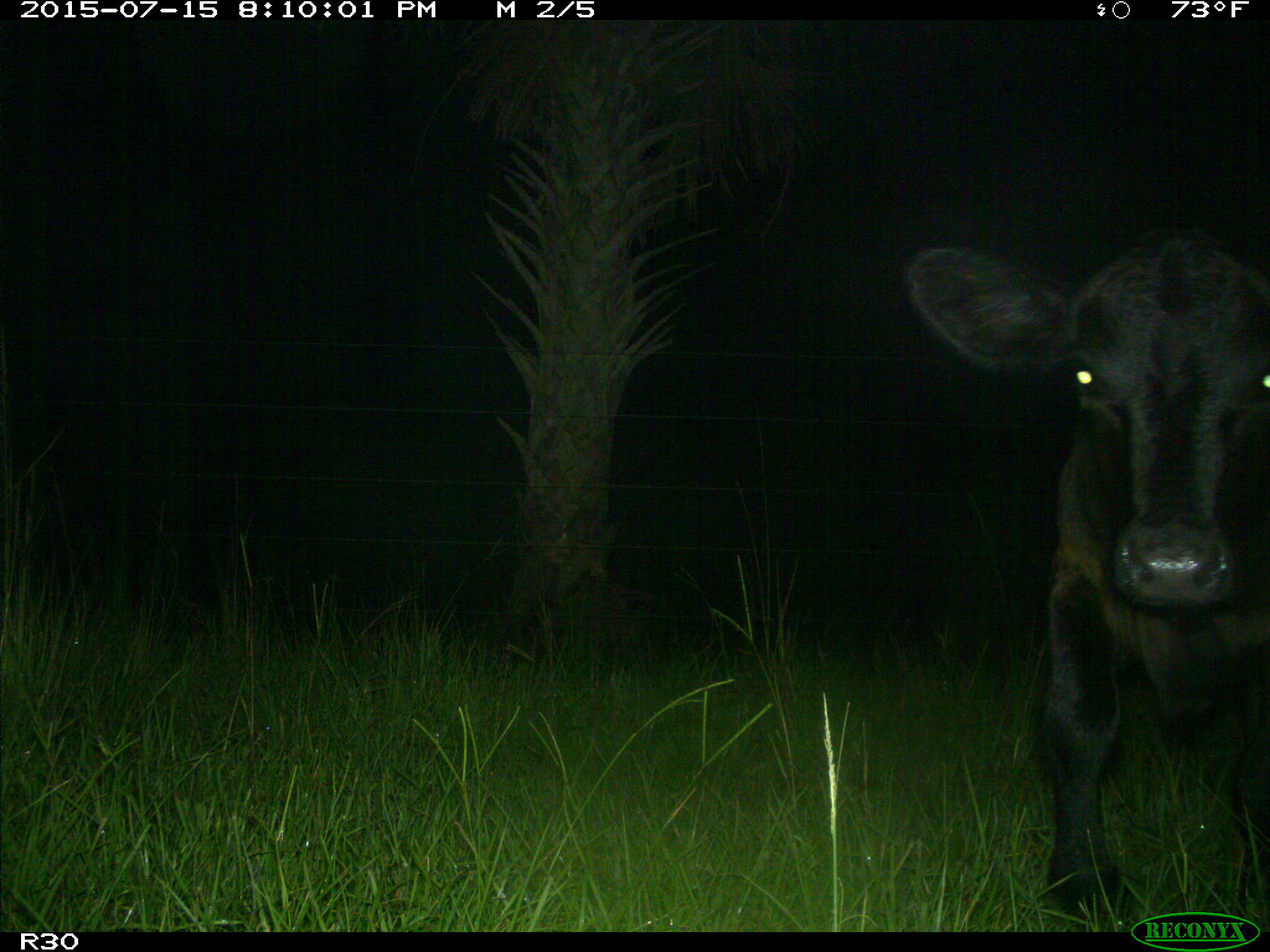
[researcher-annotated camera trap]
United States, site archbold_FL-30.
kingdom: Animalia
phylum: Chordata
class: Mammalia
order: Artiodactyla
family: Bovidae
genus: Bos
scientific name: Bos taurus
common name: domestic cow